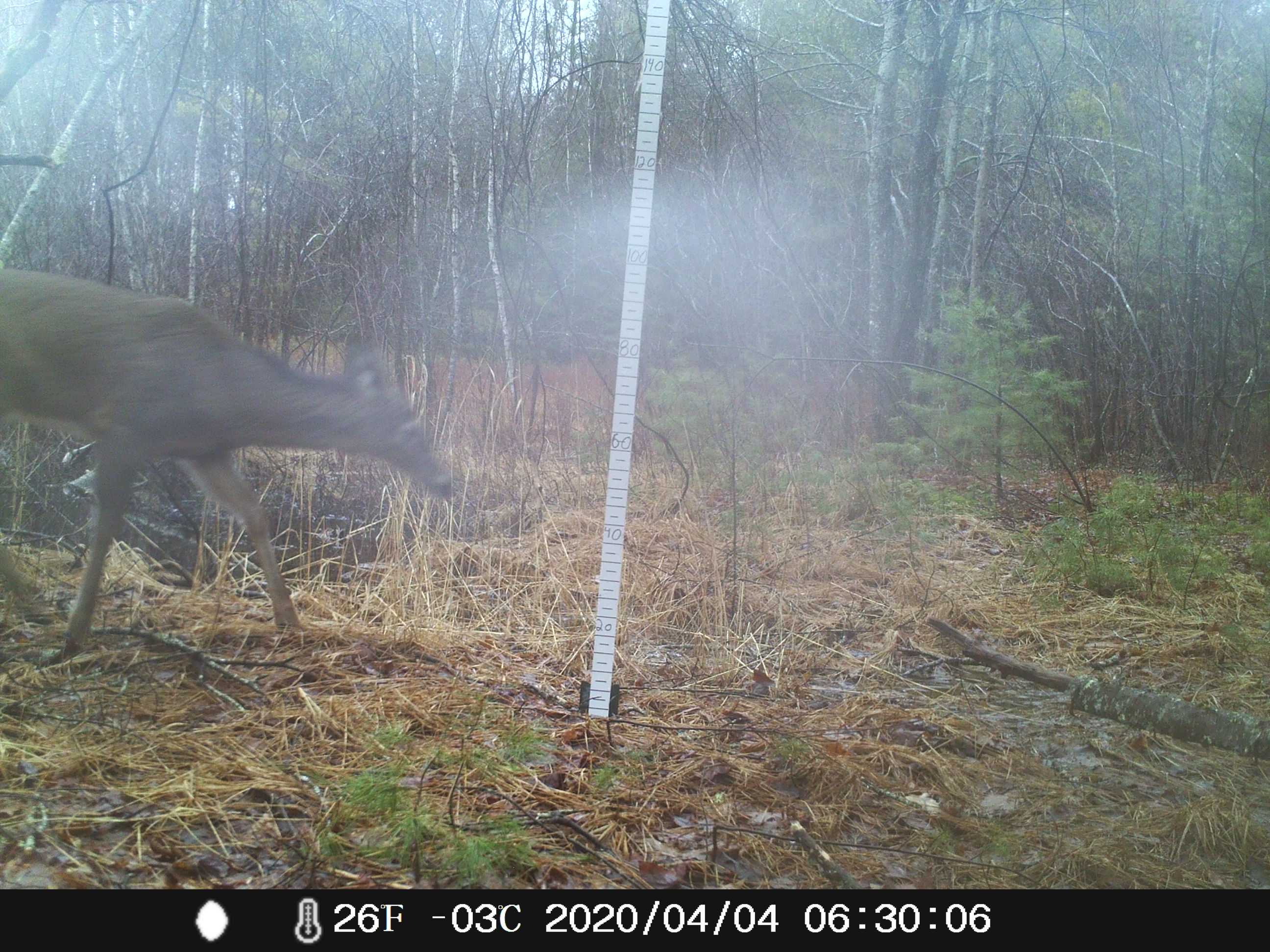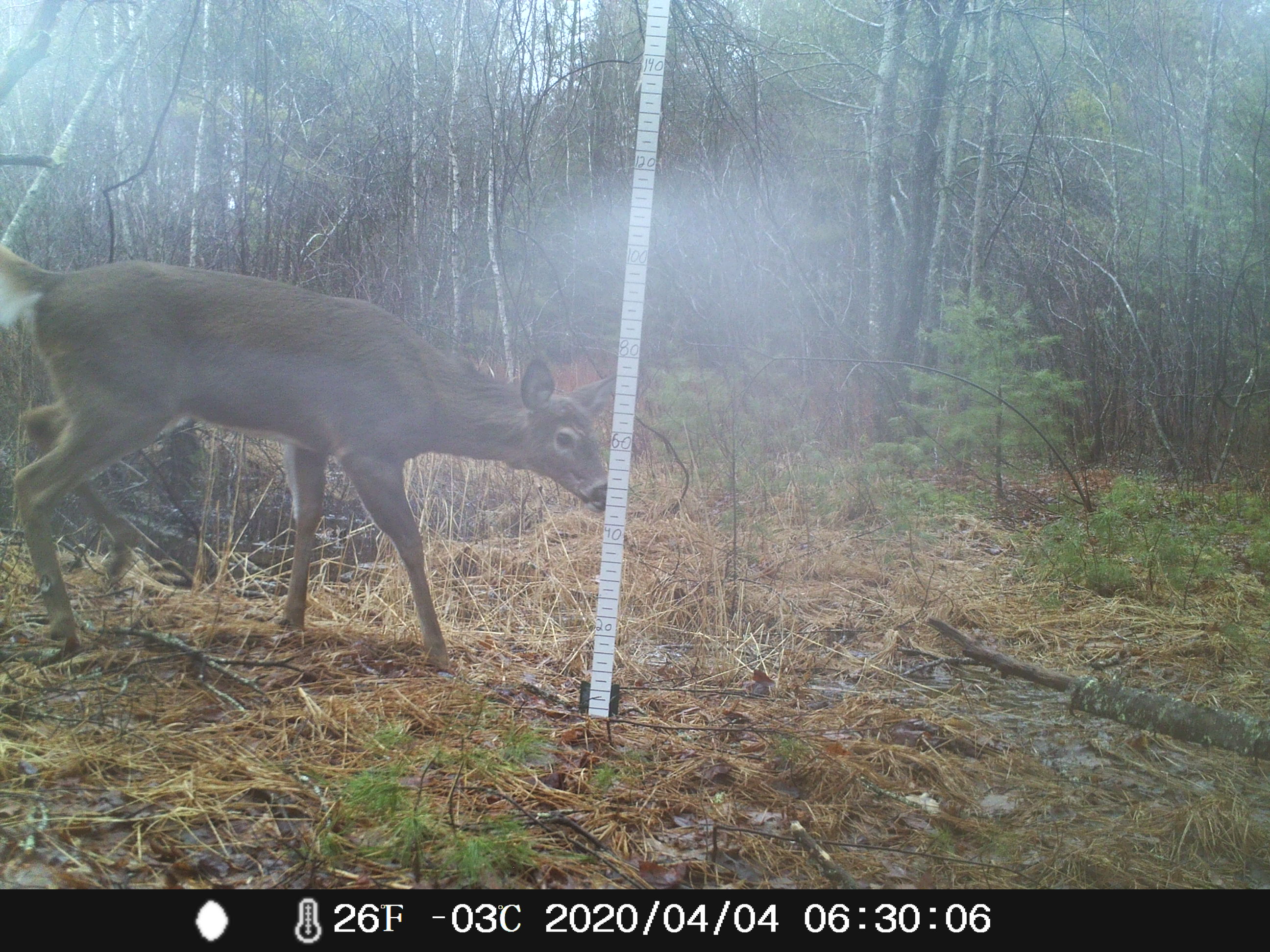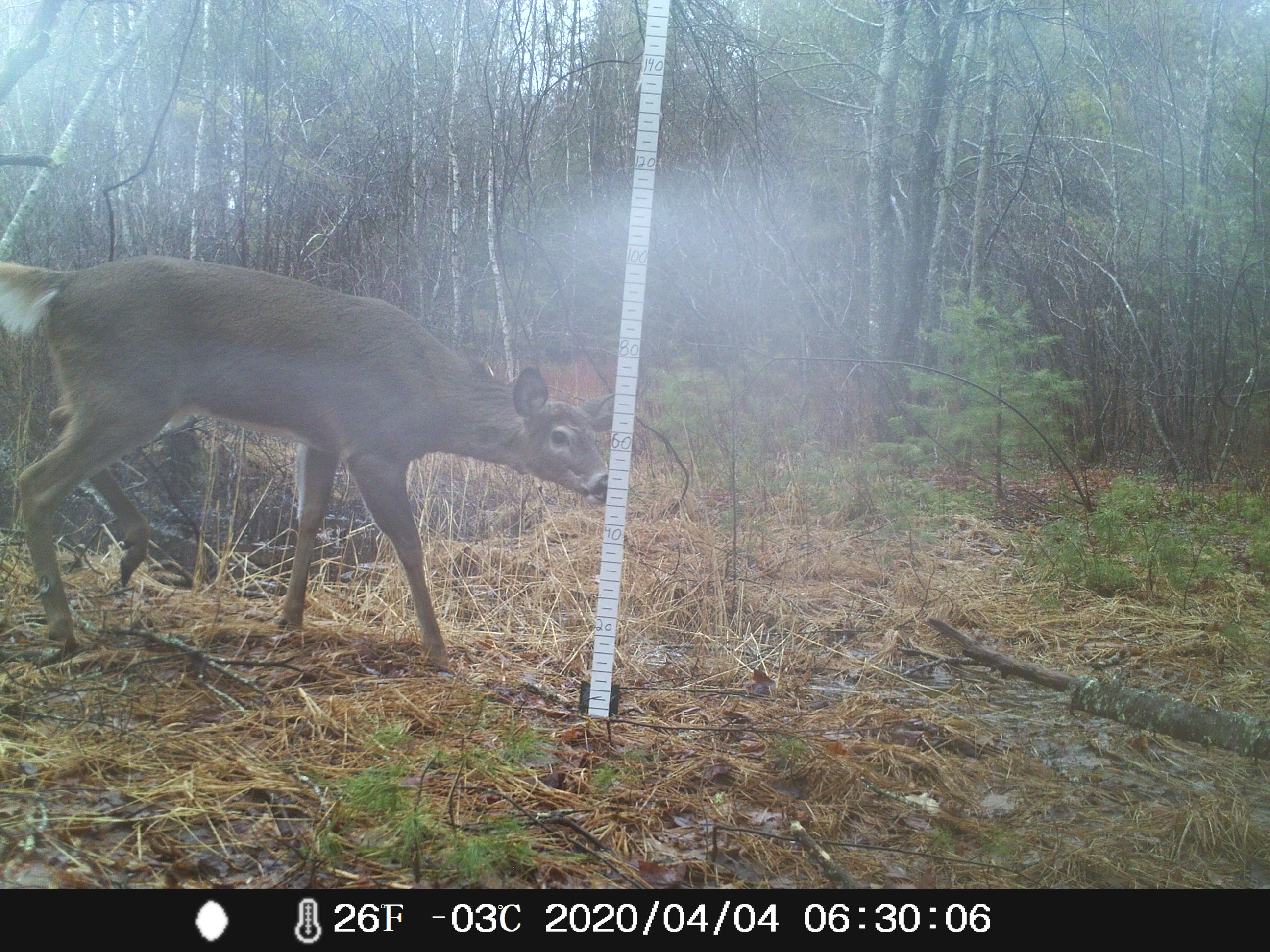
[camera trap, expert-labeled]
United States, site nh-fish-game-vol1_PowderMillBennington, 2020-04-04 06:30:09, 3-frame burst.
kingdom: Animalia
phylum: Chordata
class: Mammalia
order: Artiodactyla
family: Cervidae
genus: Odocoileus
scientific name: Odocoileus virginianus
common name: white-tailed deer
White-tailed deer (Odocoileus virginianus).